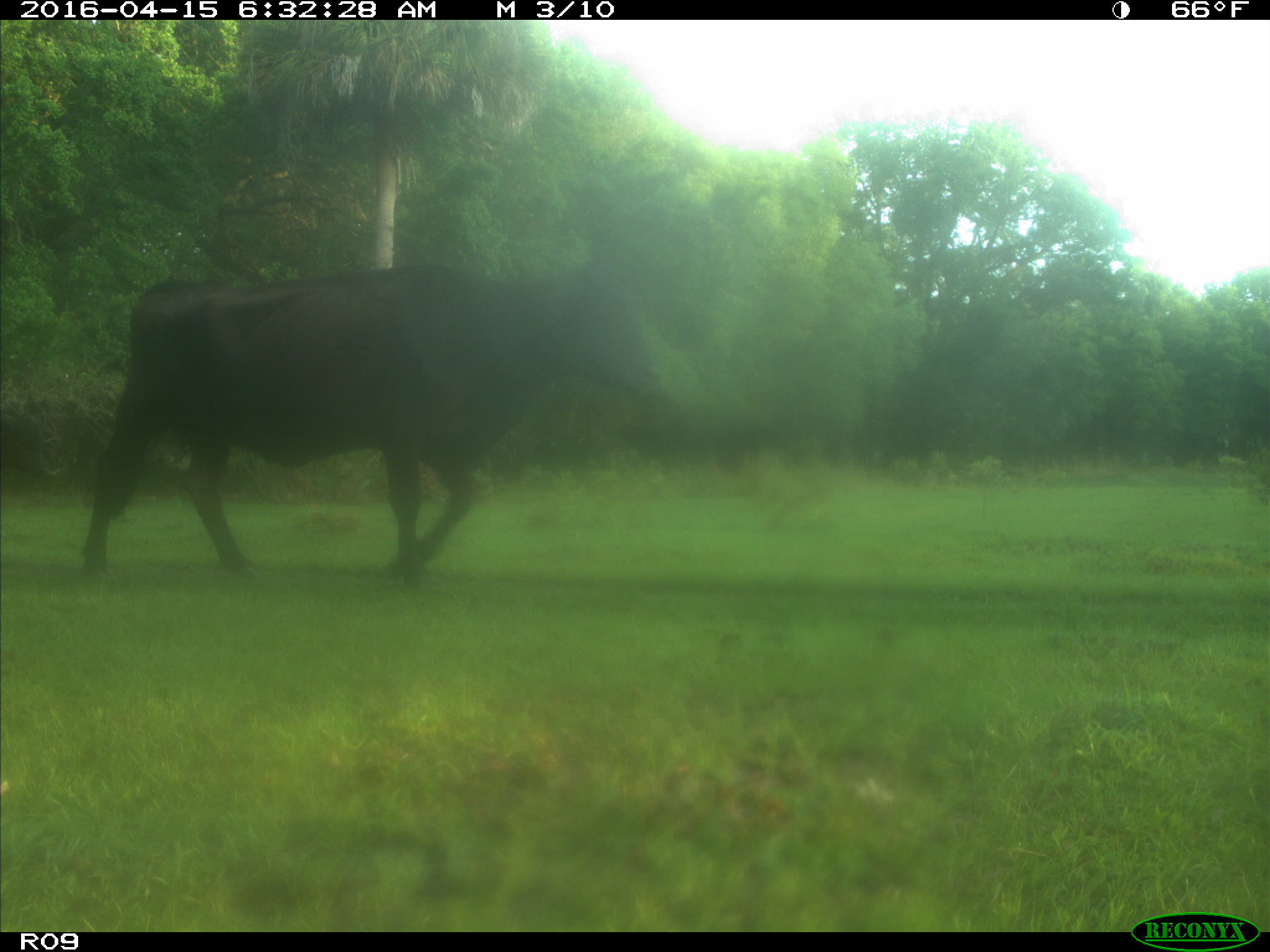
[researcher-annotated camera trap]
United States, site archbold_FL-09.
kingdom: Animalia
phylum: Chordata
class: Mammalia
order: Artiodactyla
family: Bovidae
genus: Bos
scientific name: Bos taurus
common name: domestic cow